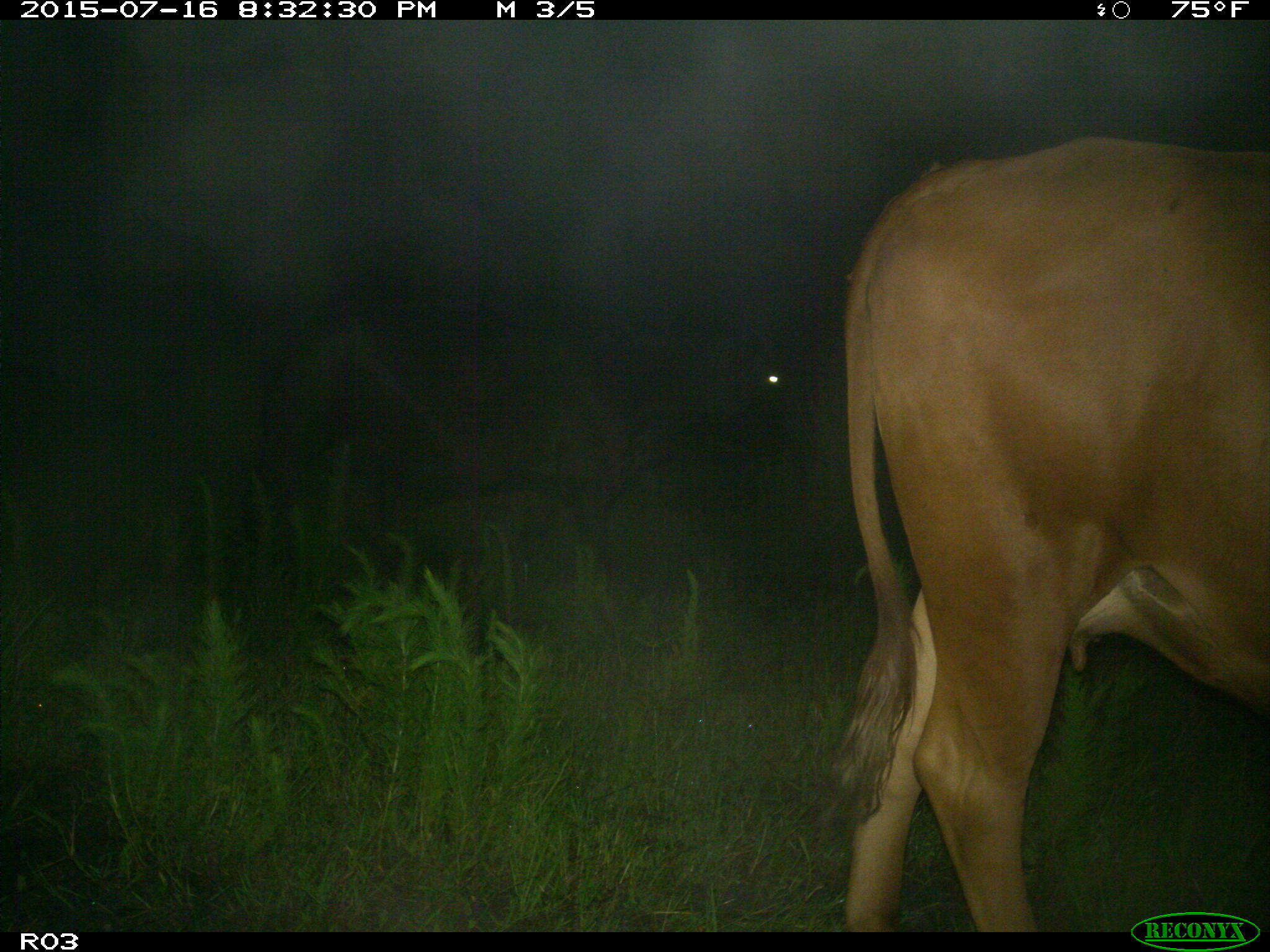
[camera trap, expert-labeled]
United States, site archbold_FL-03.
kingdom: Animalia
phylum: Chordata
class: Mammalia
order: Artiodactyla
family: Bovidae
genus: Bos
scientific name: Bos taurus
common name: domestic cow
Bos taurus (domestic cow).